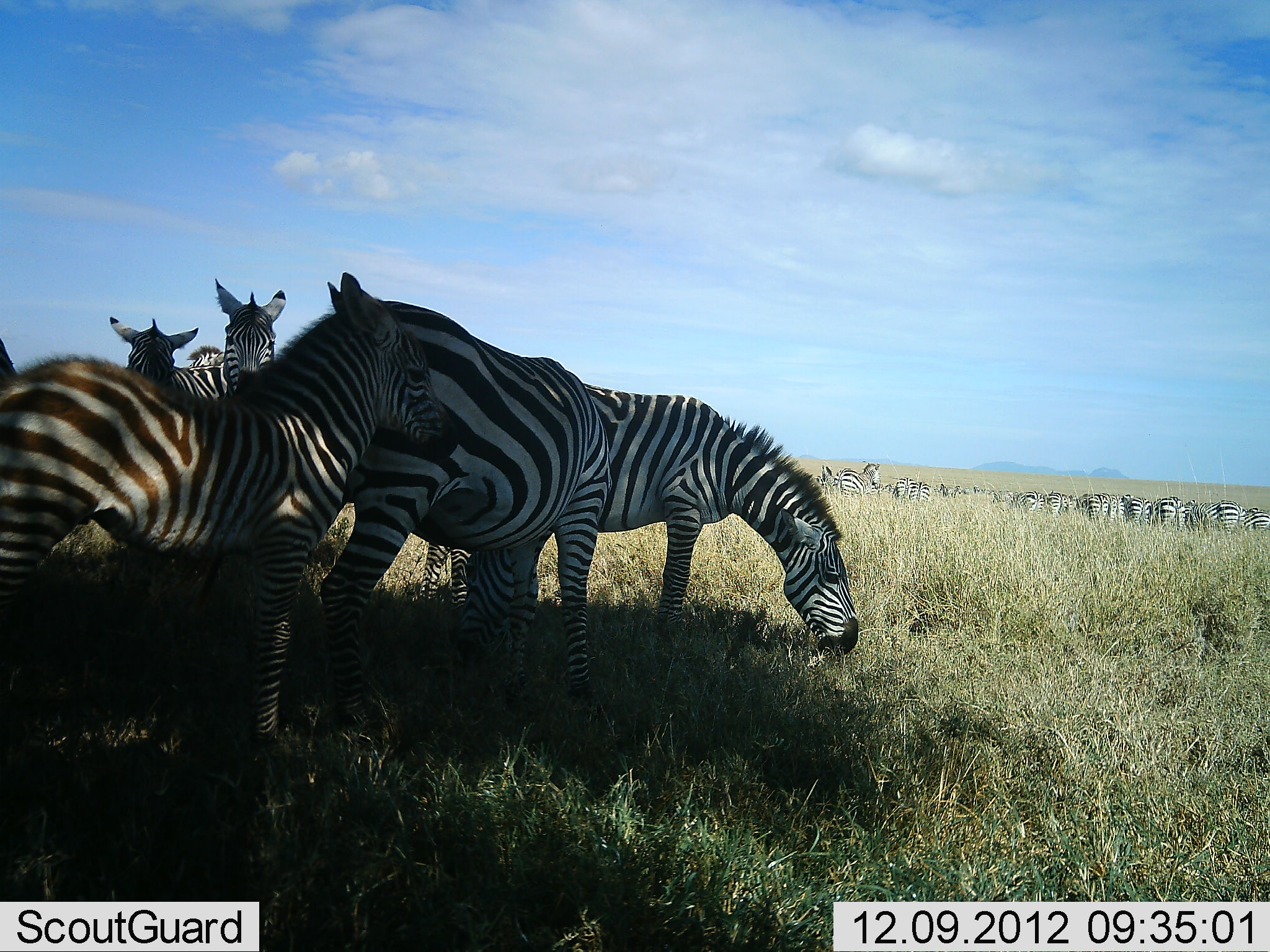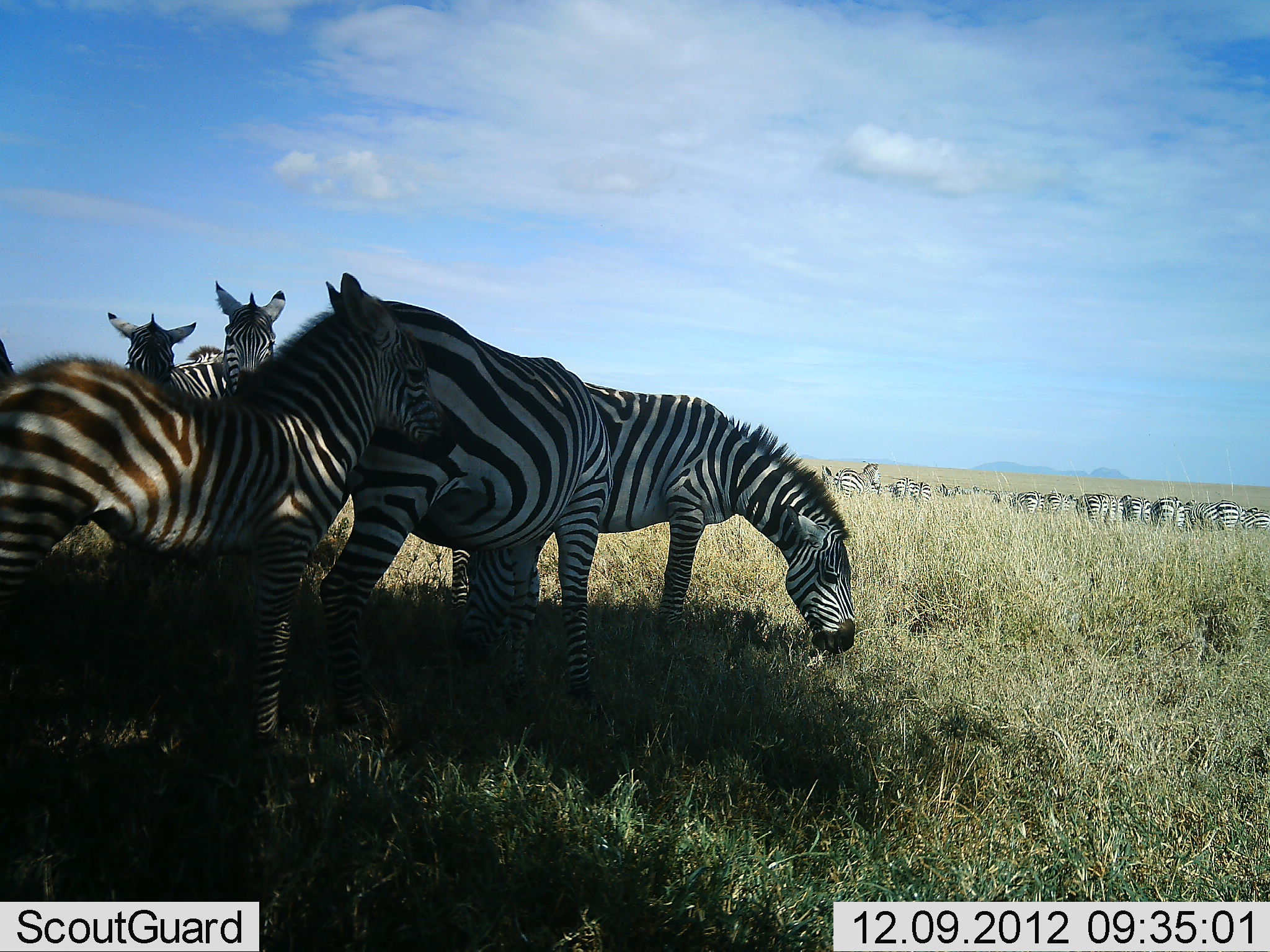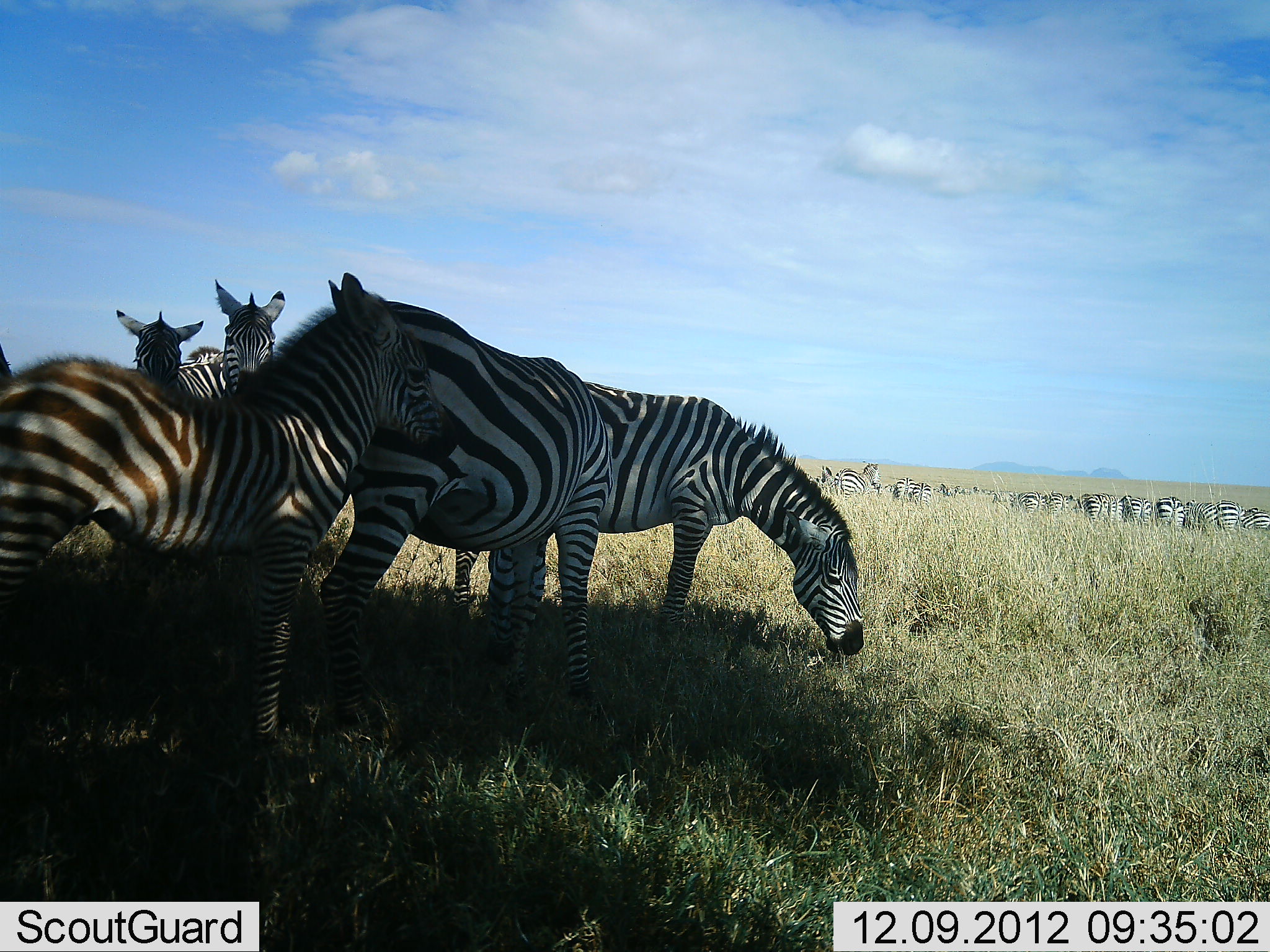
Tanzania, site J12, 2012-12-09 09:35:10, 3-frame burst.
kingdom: Animalia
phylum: Chordata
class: Mammalia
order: Perissodactyla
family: Equidae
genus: Equus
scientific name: Equus quagga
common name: plains zebra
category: zebra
Zebra (plains zebra) (Equus quagga), count 11-50. Behavior (volunteer vote fractions): standing 90%, resting 20%, moving 0%, interacting 20%. Young present (vote fraction): 40%. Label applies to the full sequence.